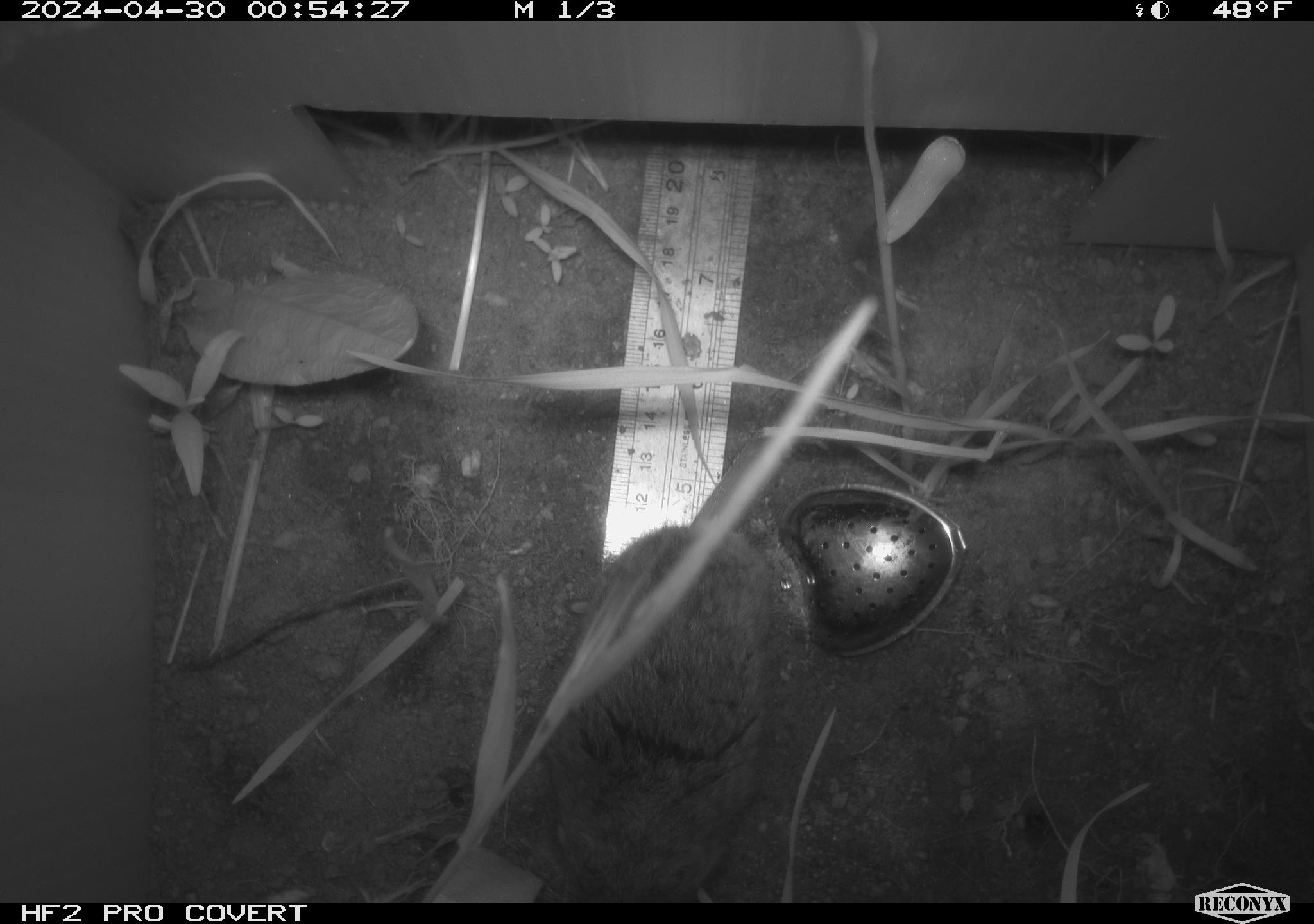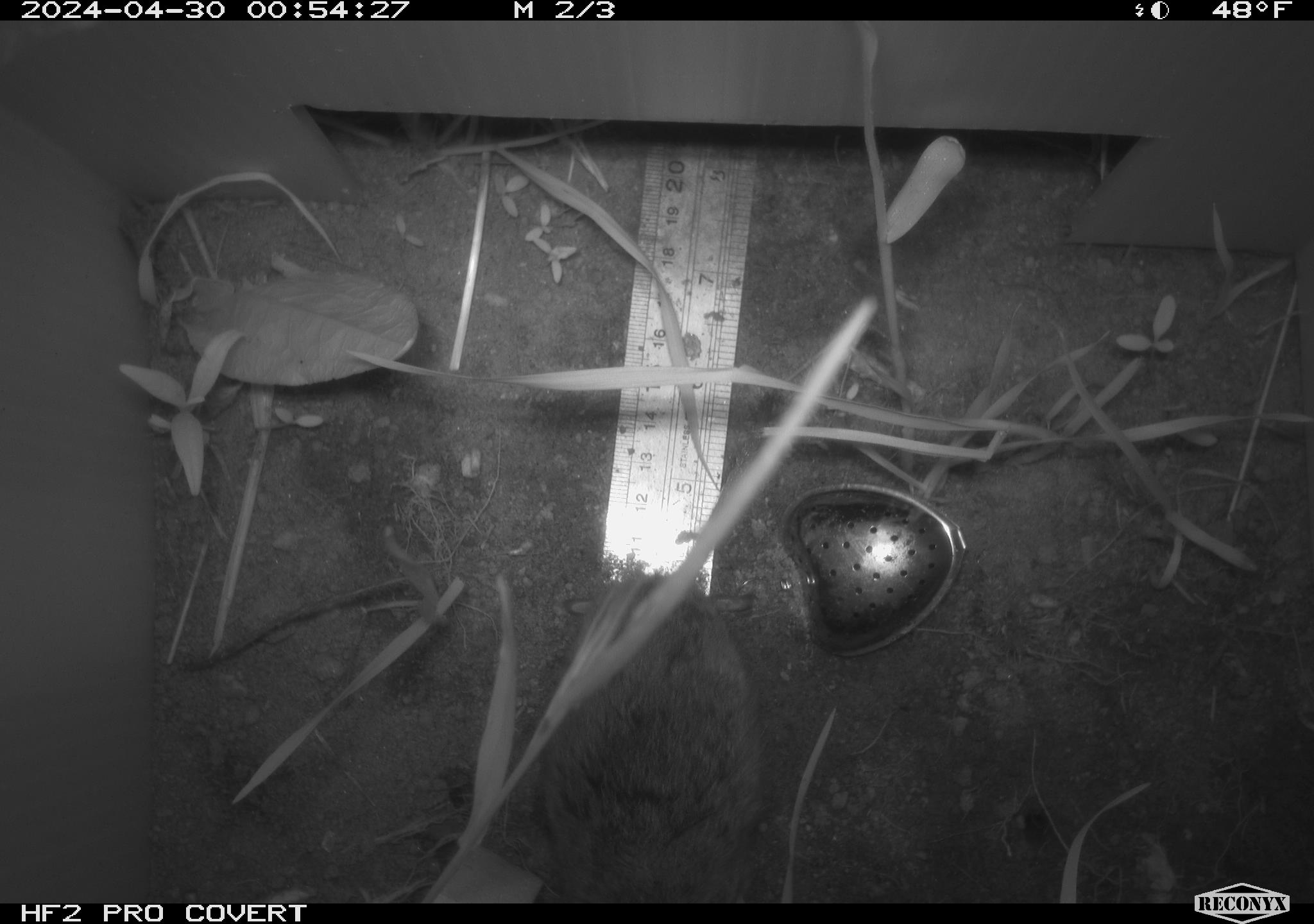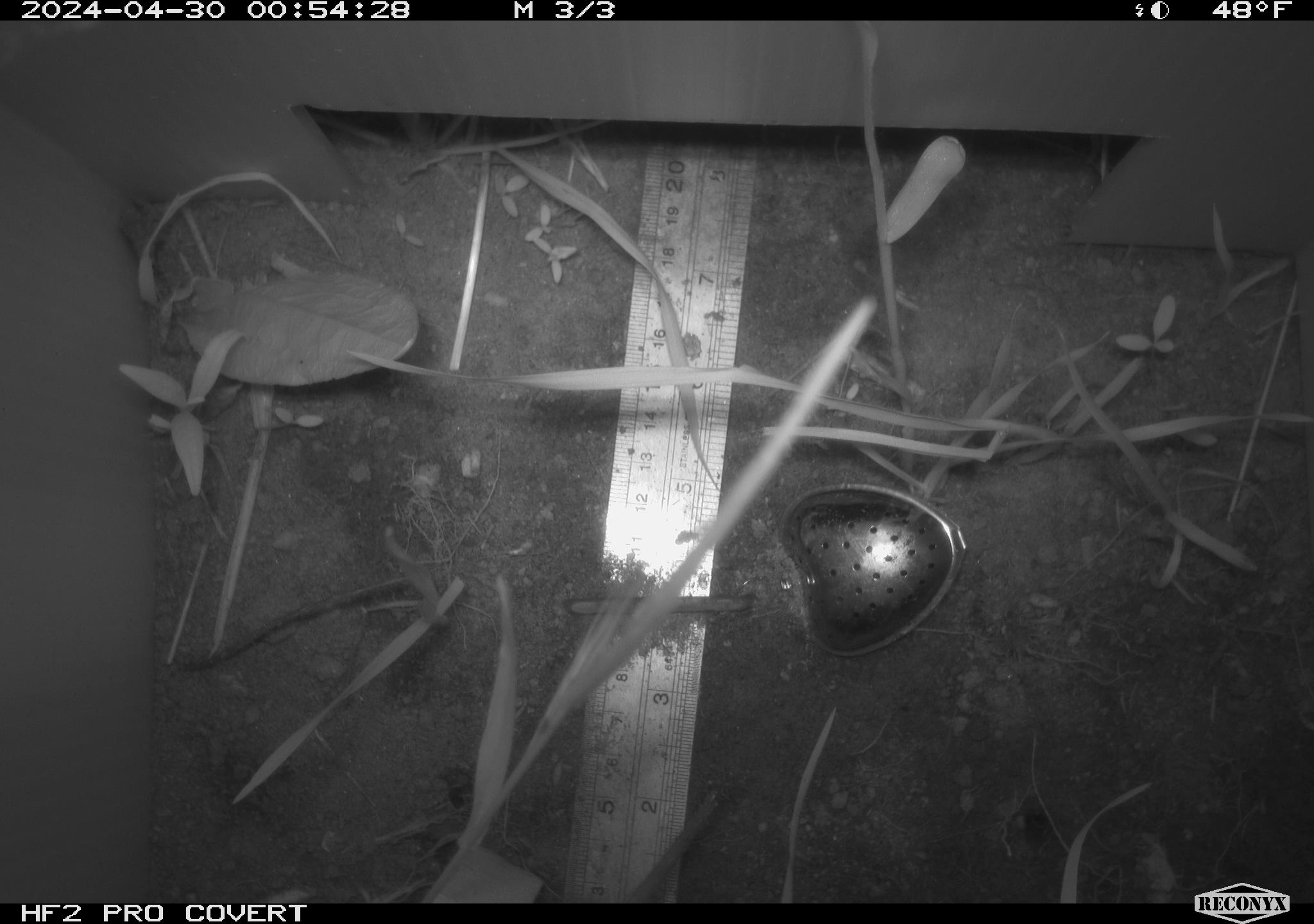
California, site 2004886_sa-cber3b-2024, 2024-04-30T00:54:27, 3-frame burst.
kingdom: Animalia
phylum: Chordata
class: Mammalia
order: Rodentia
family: Cricetidae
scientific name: Arvicolinae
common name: voles, lemmings, and muskrats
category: arvicolinae subfamily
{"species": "arvicolinae subfamily (voles, lemmings, and muskrats) (Arvicolinae)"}